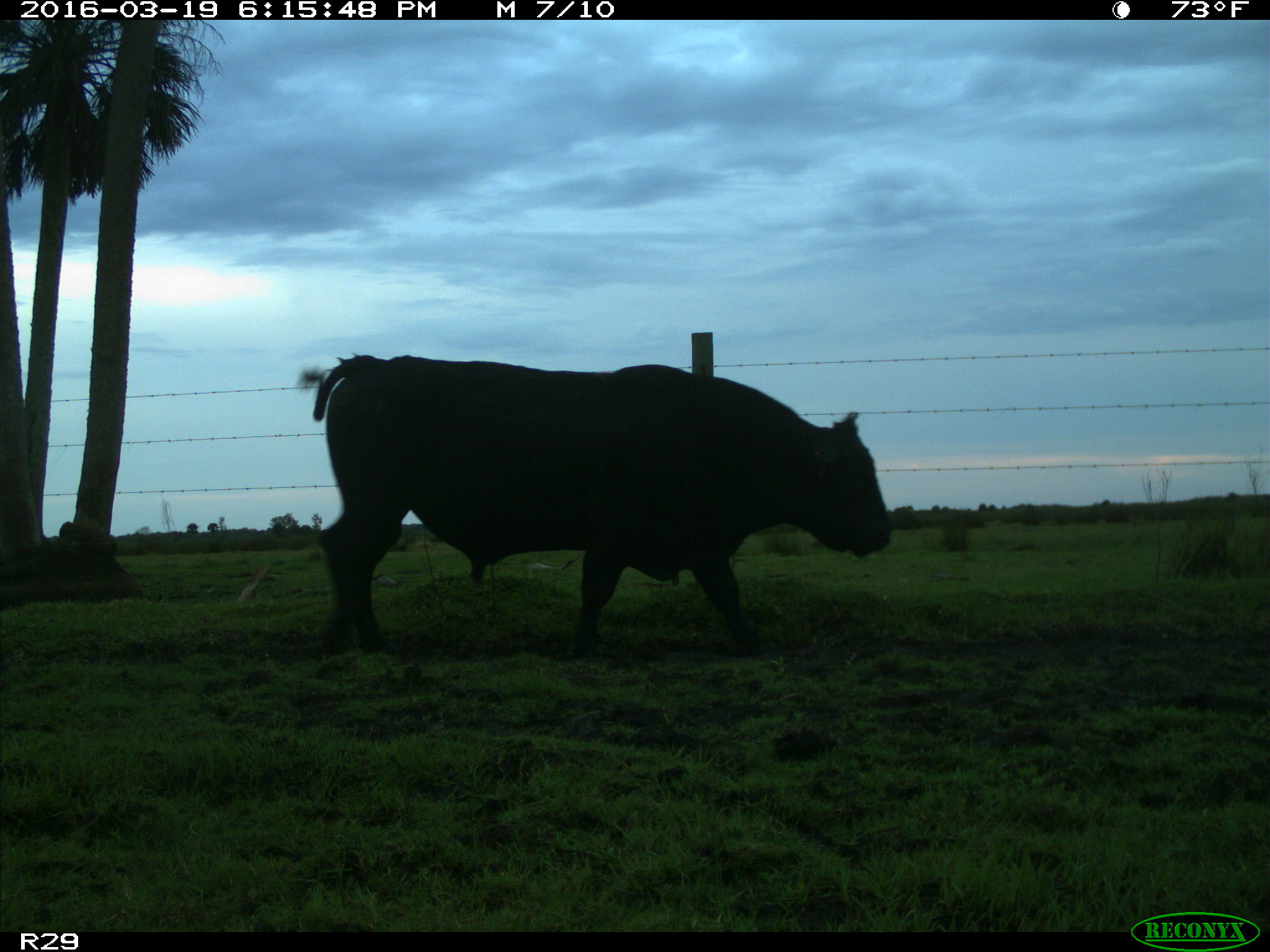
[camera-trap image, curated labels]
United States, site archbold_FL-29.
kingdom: Animalia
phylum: Chordata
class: Mammalia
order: Artiodactyla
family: Bovidae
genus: Bos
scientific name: Bos taurus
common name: domestic cow